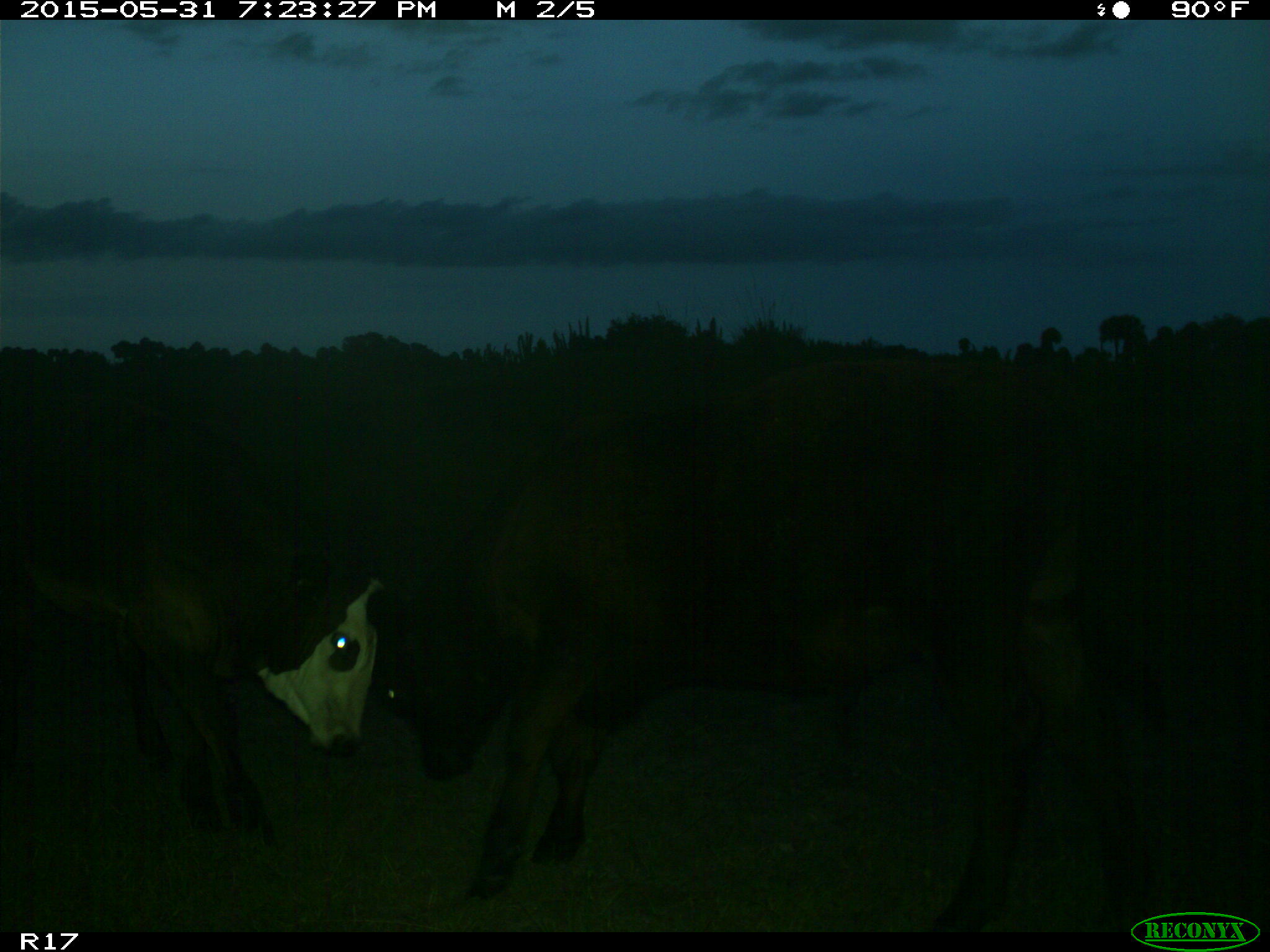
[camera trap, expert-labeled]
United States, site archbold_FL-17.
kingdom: Animalia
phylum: Chordata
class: Mammalia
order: Artiodactyla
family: Bovidae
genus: Bos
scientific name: Bos taurus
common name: domestic cow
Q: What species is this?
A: Bos taurus (domestic cow).